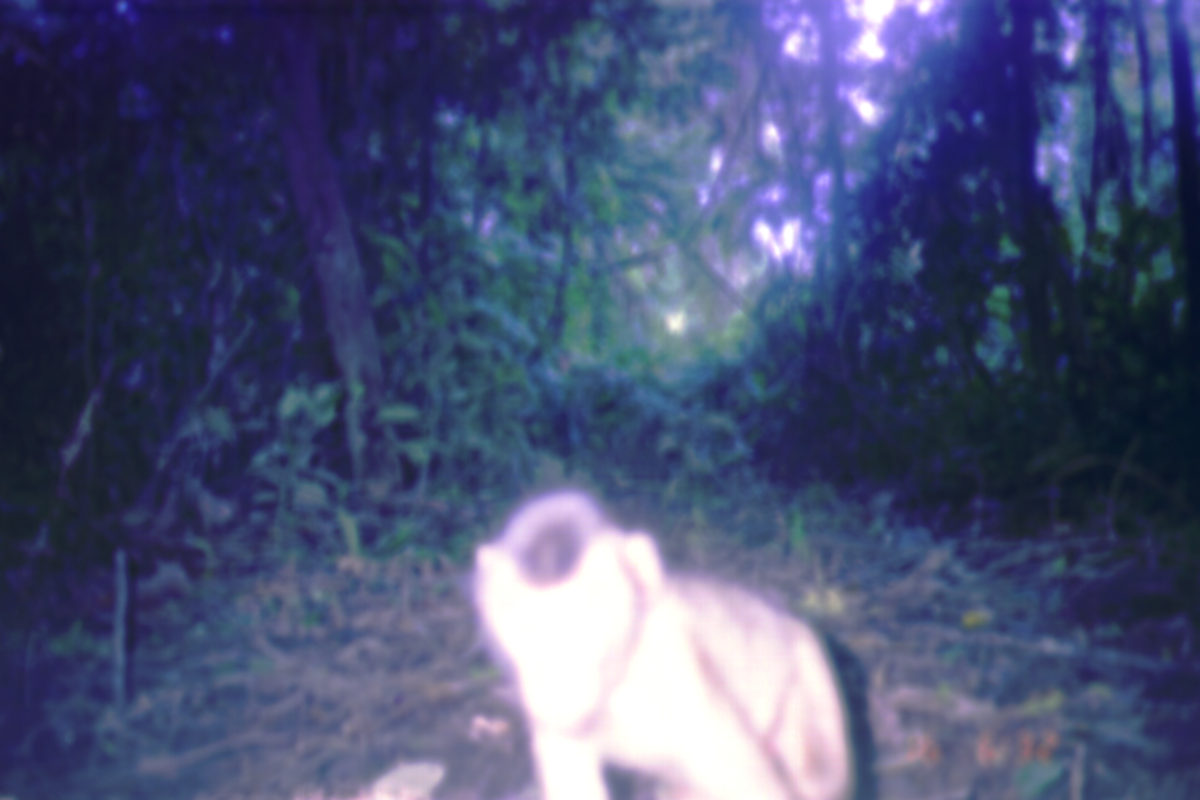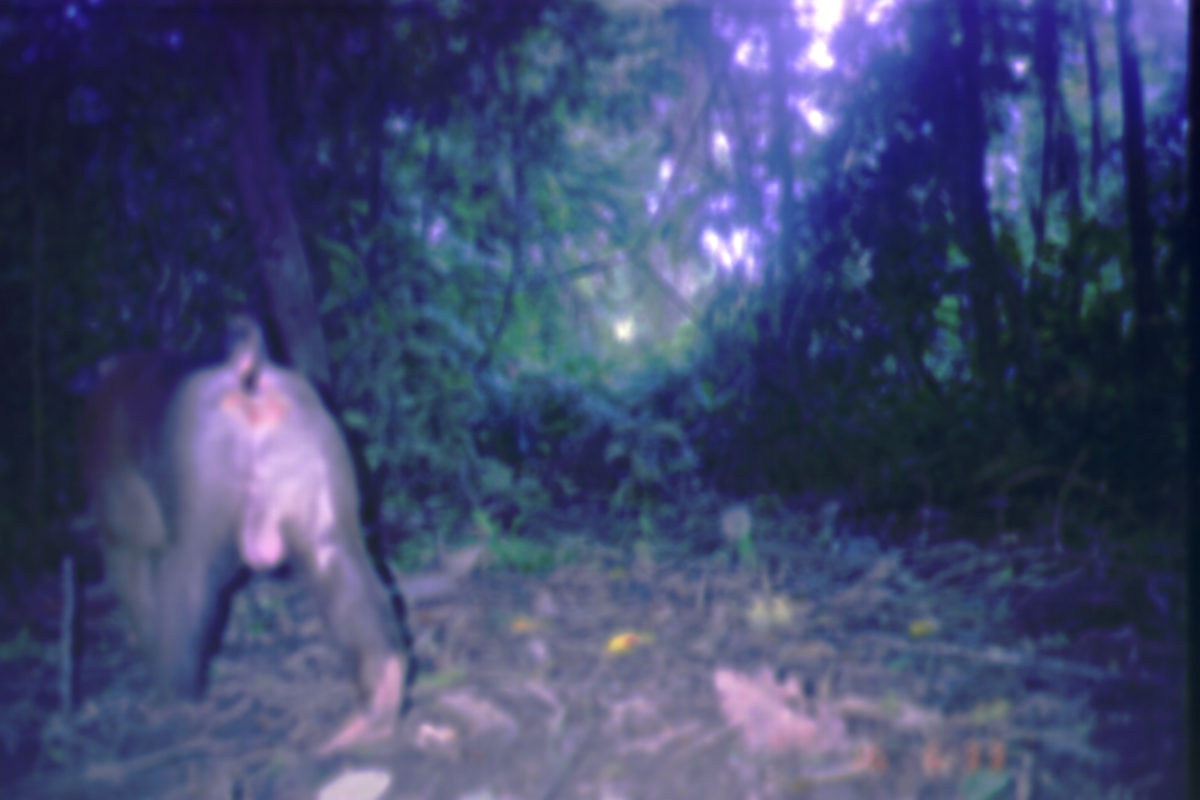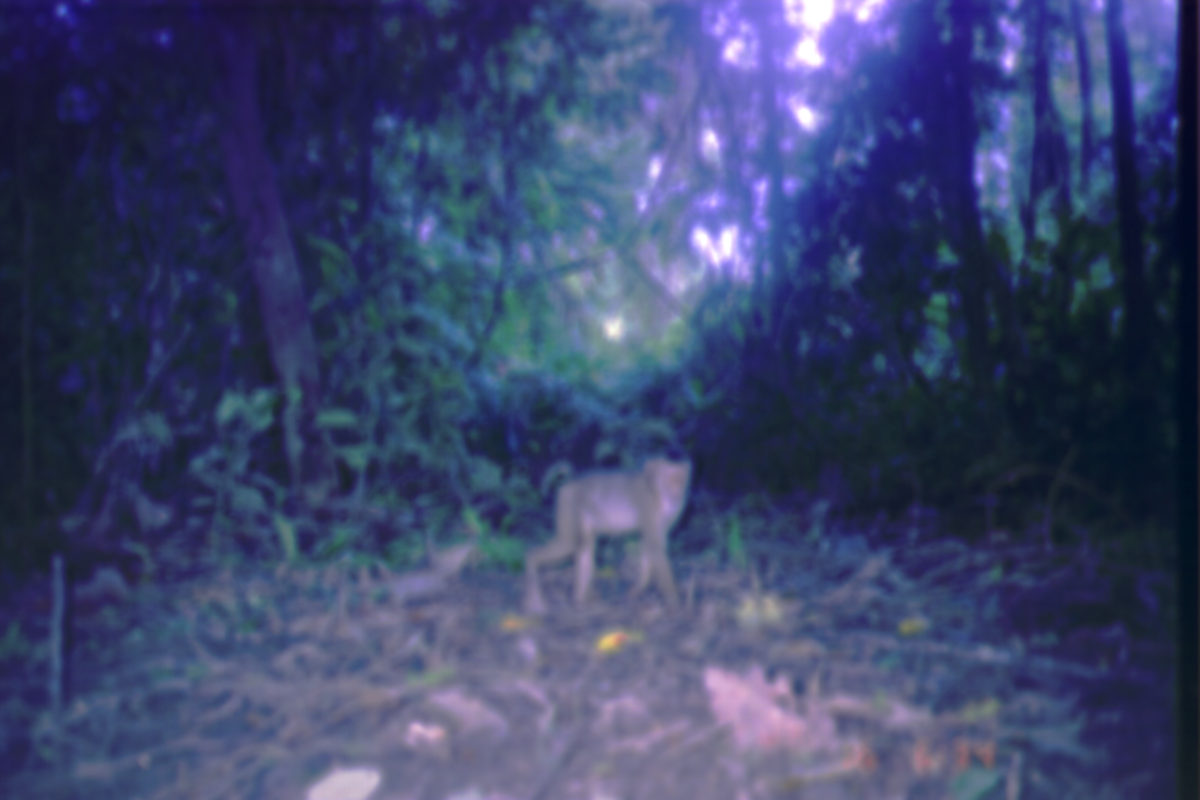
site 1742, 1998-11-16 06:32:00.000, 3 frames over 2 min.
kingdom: Animalia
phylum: Chordata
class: Mammalia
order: Primates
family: Cercopithecidae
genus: Macaca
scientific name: Macaca nemestrina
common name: southern pig-tailed macaque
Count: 1.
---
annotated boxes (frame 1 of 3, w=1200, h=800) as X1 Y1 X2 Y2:
macaca nemestrina: 462 488 864 798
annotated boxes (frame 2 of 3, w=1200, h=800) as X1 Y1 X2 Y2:
macaca nemestrina: 84 310 410 755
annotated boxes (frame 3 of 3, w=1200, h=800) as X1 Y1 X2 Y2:
macaca nemestrina: 525 453 693 622